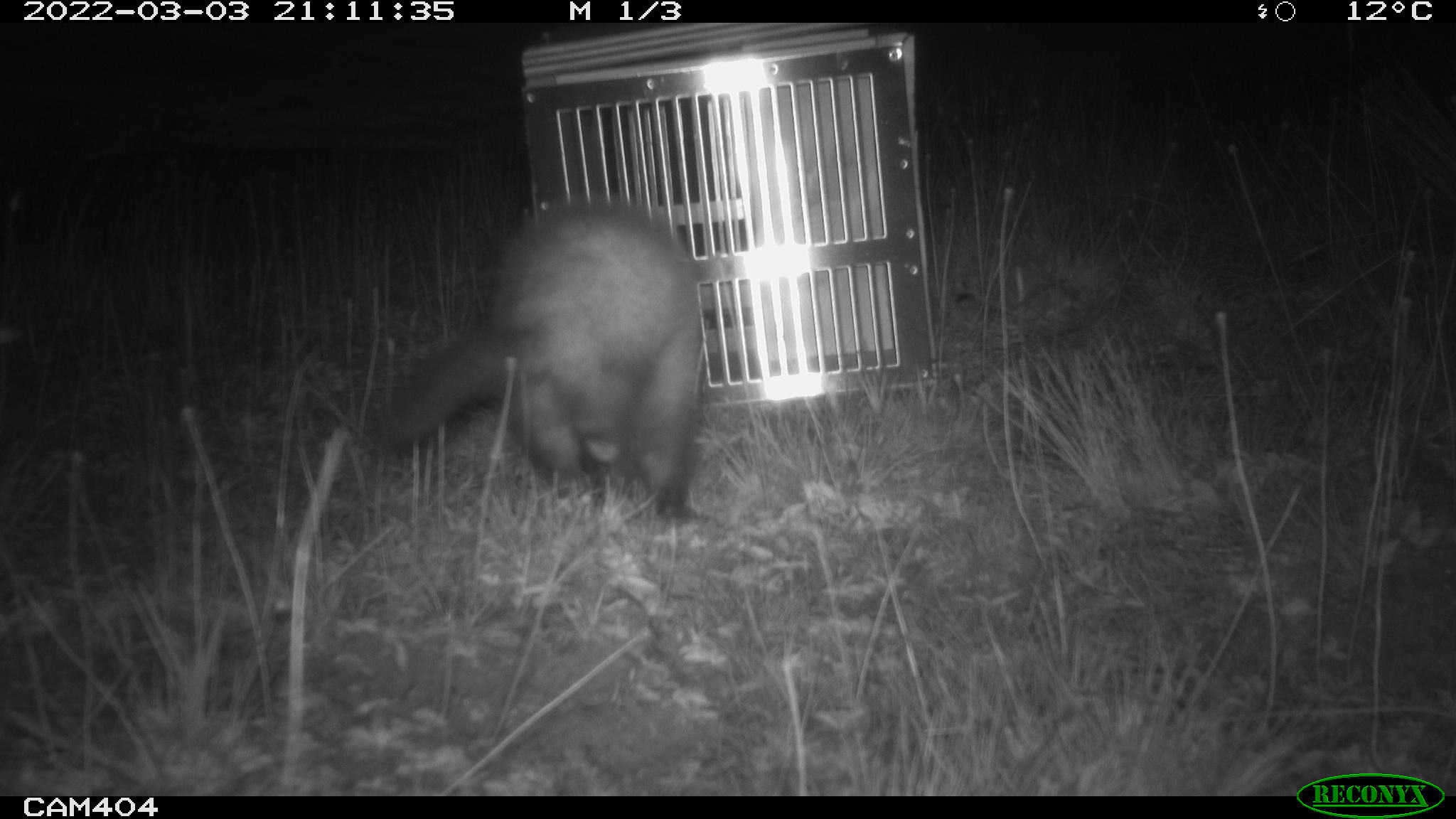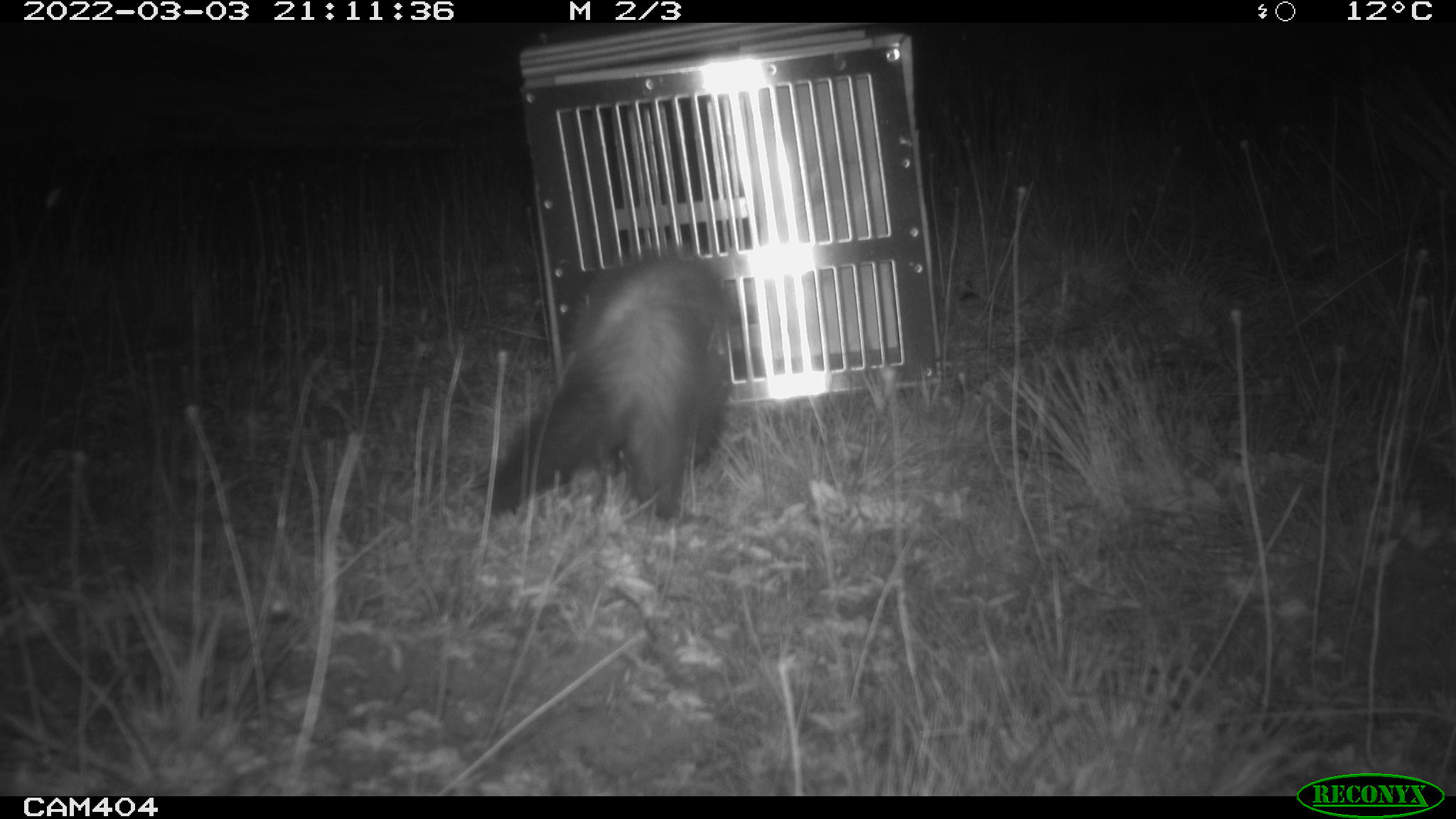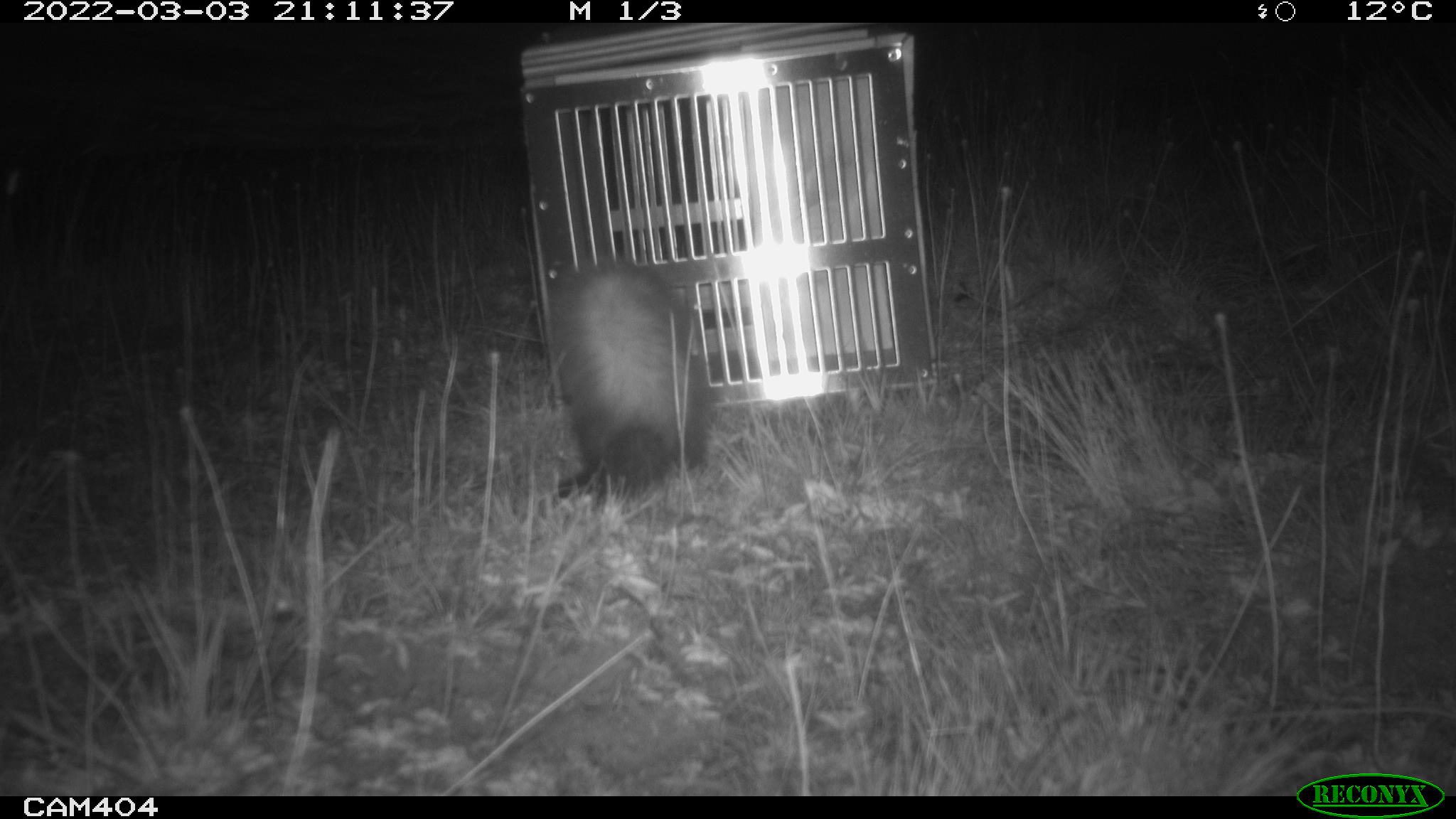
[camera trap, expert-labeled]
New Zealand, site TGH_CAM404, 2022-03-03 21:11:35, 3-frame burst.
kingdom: Animalia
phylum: Chordata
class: Mammalia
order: Carnivora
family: Mustelidae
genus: Mustela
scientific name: Mustela furo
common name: ferret